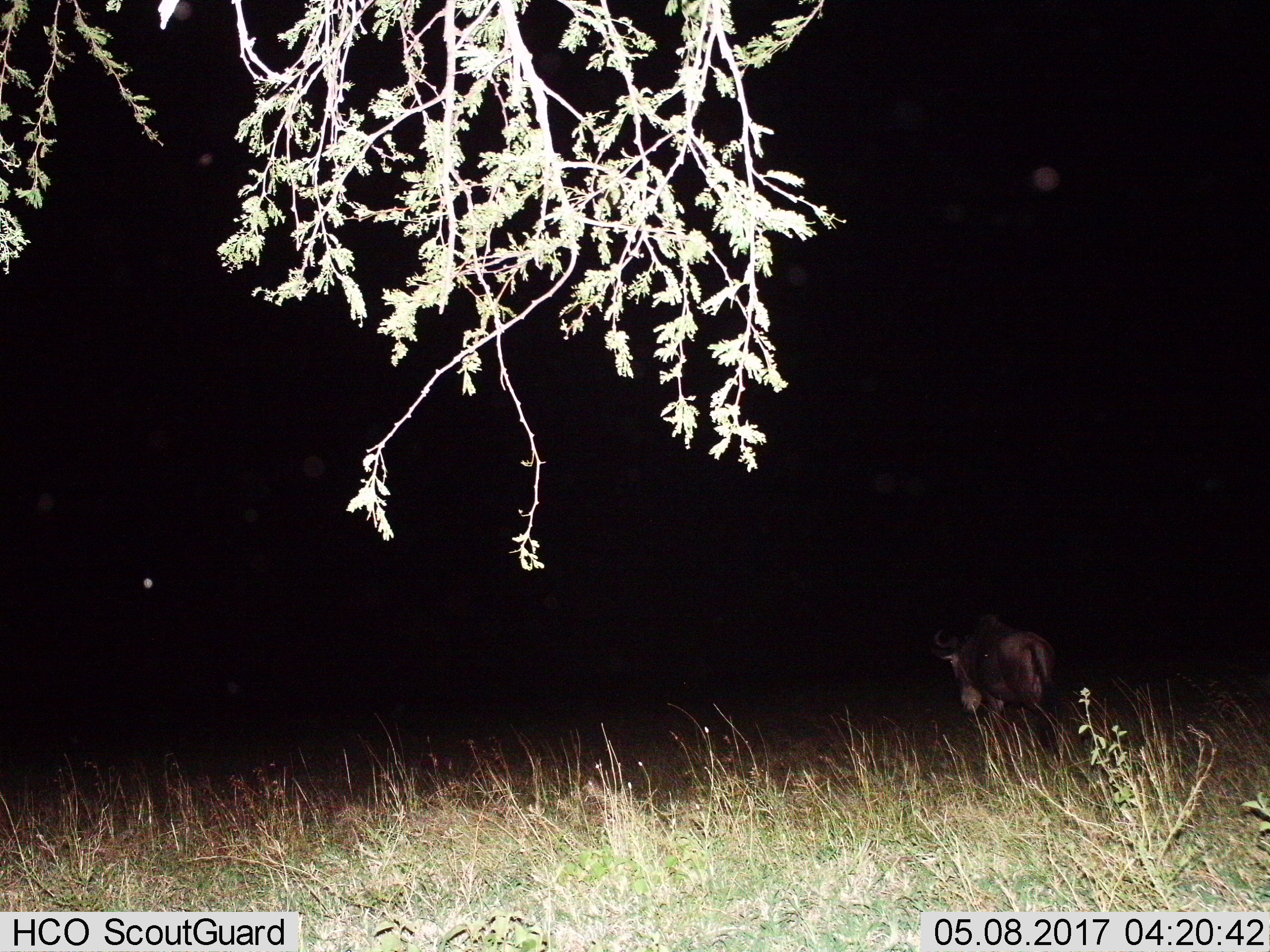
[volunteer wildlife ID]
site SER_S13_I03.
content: unidentified animal